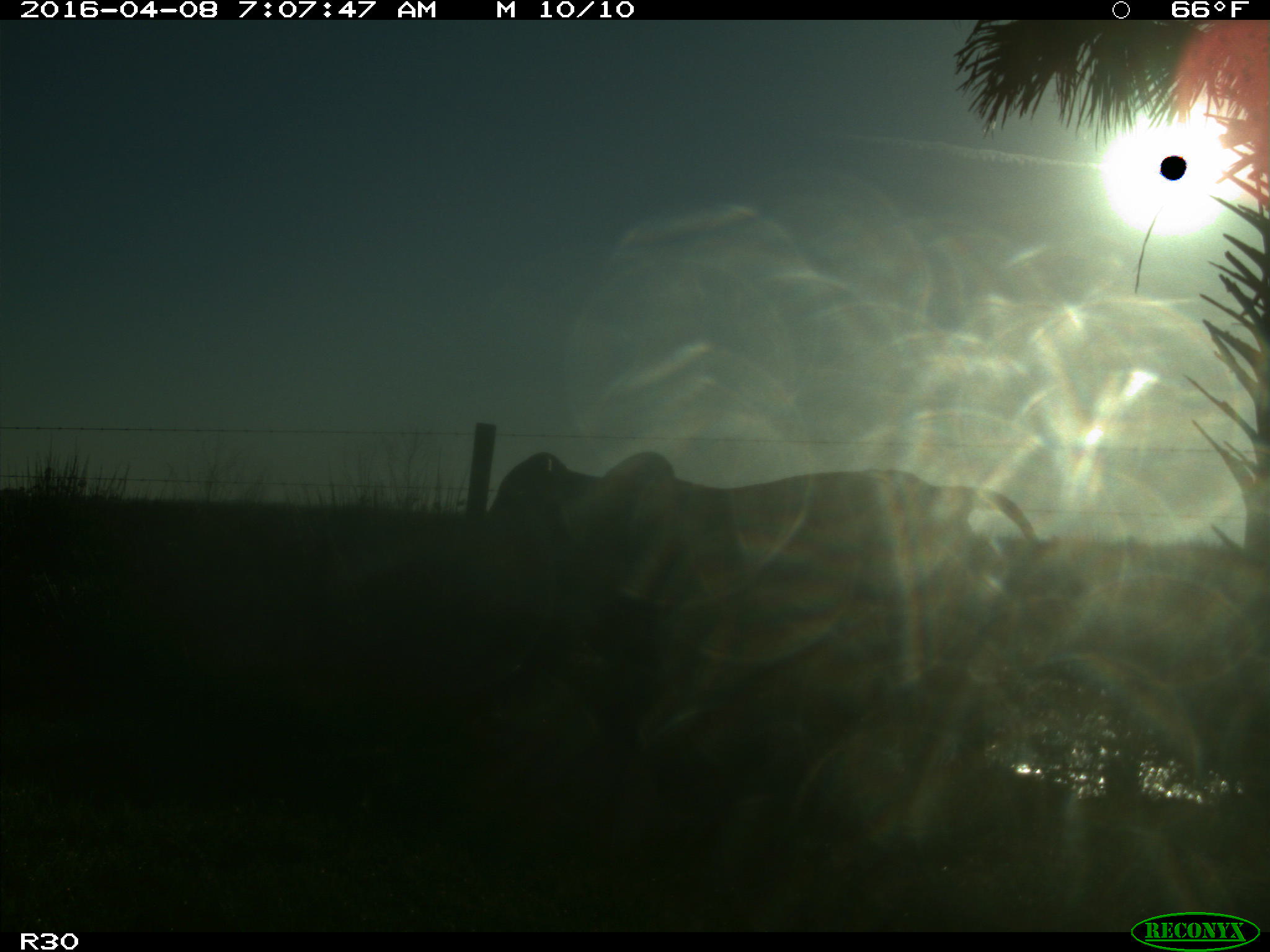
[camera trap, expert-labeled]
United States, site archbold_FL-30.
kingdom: Animalia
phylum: Chordata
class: Mammalia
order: Artiodactyla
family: Bovidae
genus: Bos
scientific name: Bos taurus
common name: domestic cow